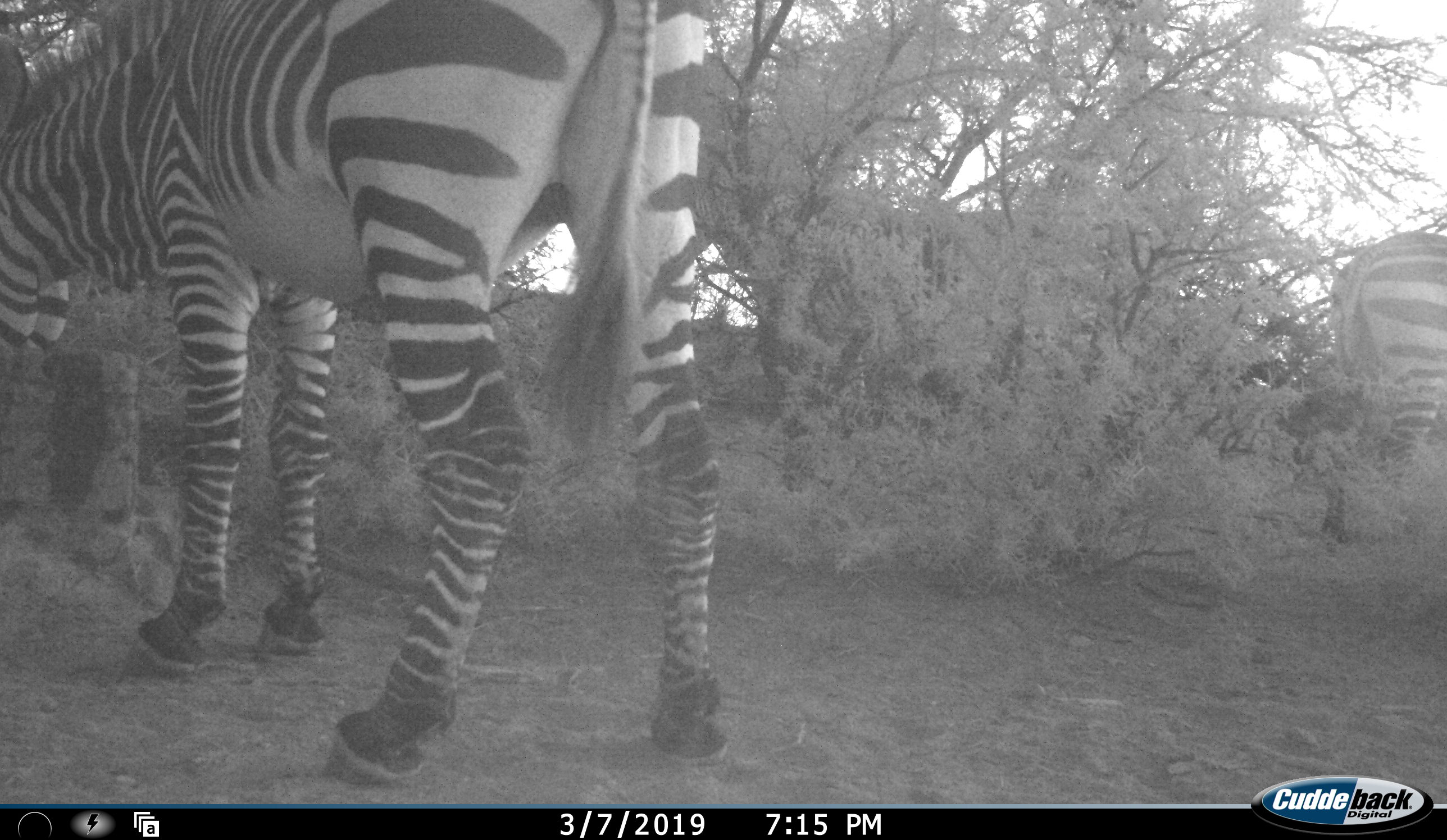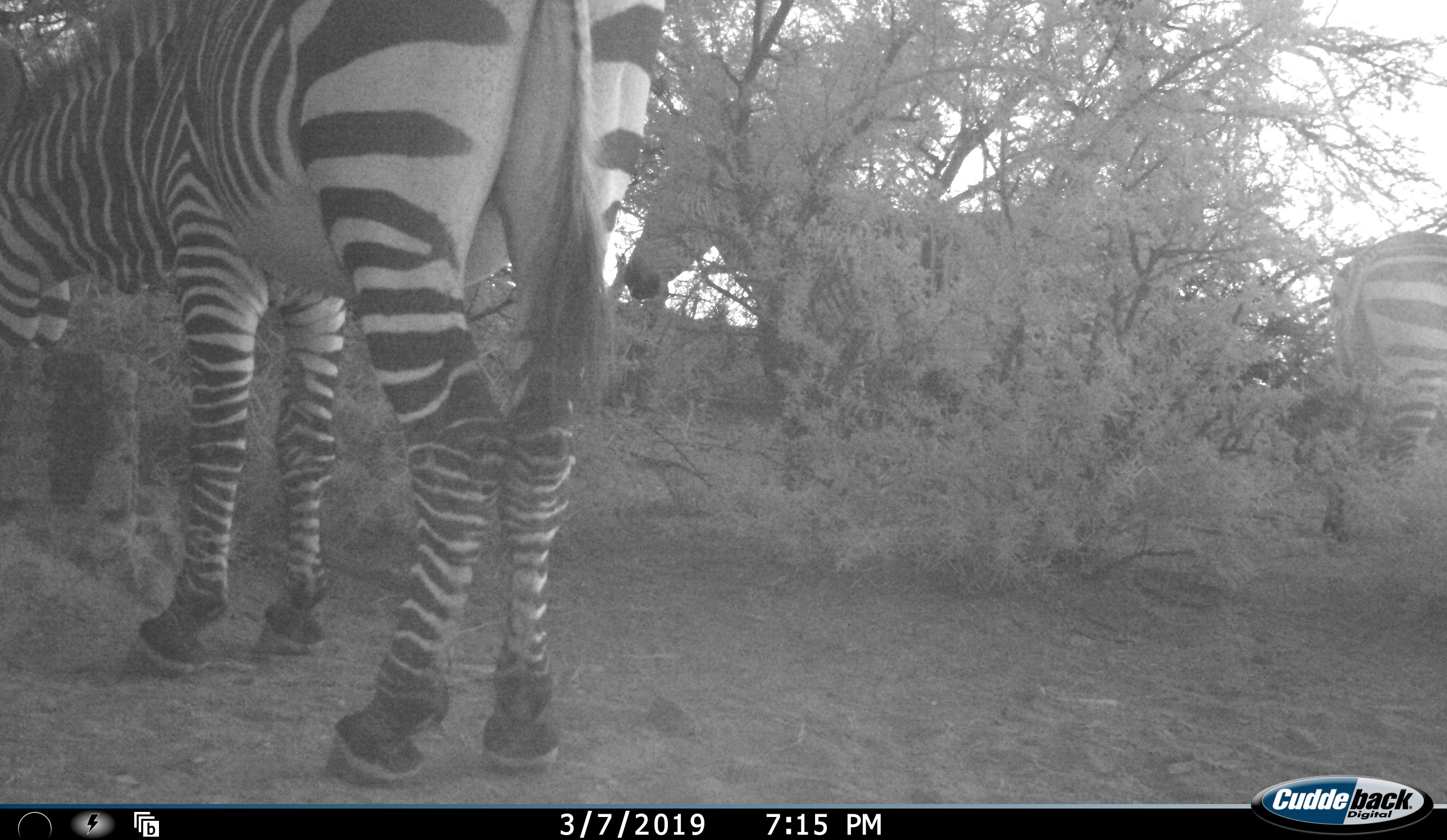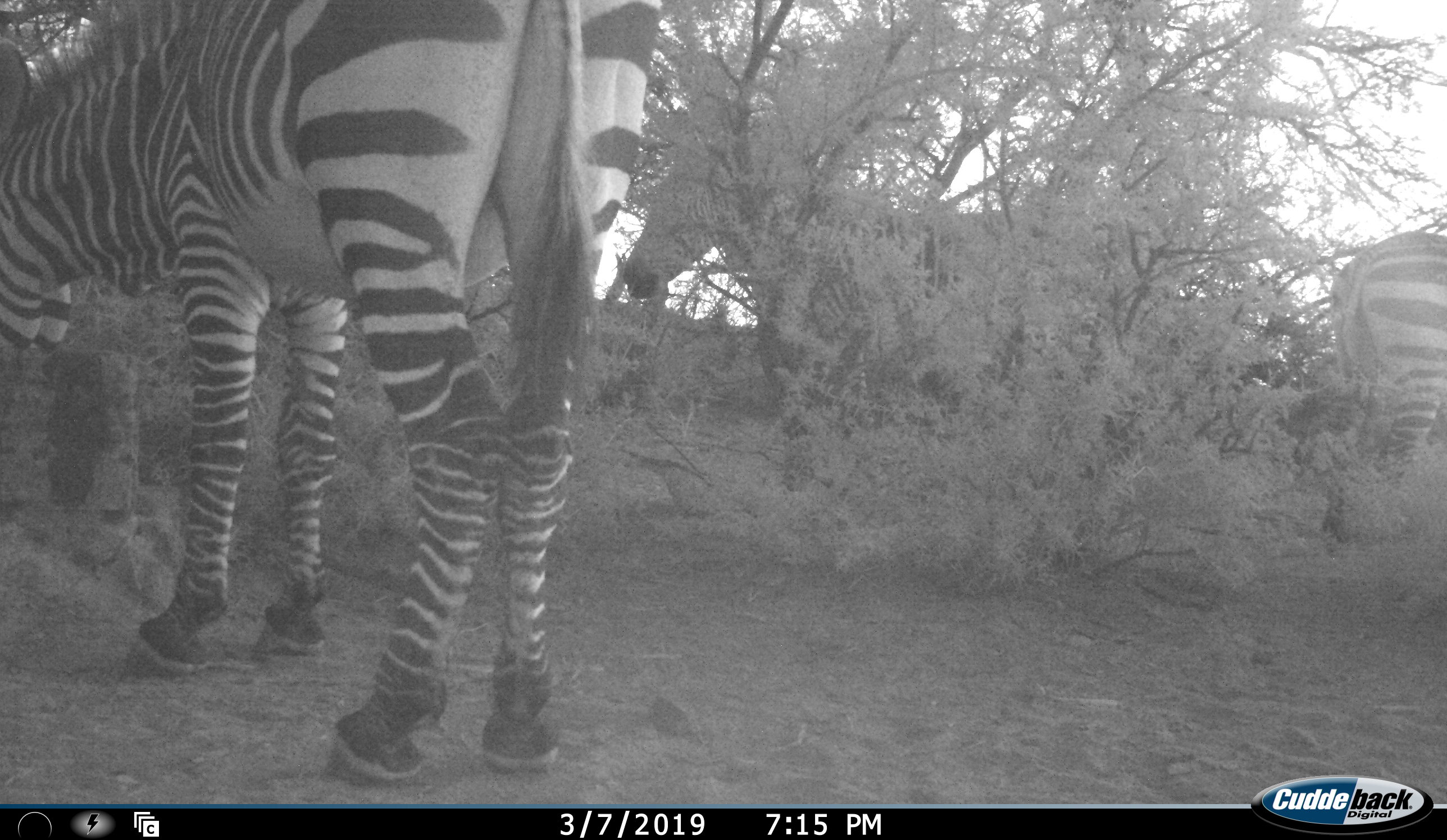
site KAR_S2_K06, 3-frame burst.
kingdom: Animalia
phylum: Chordata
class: Mammalia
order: Perissodactyla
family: Equidae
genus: Equus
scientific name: Equus zebra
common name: mountain zebra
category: zebramountain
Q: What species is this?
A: Zebramountain (mountain zebra) (Equus zebra).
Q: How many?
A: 3.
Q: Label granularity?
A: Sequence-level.